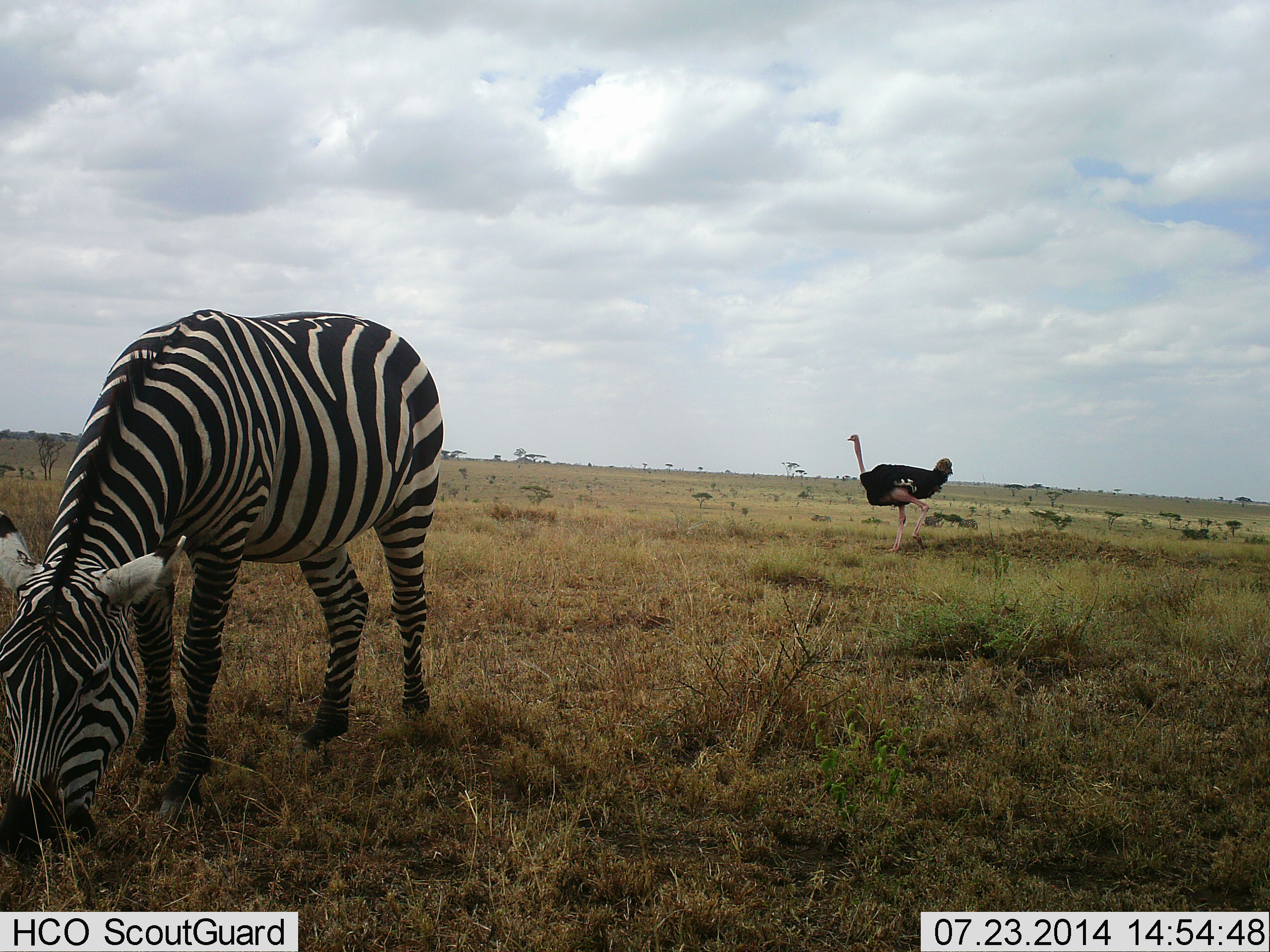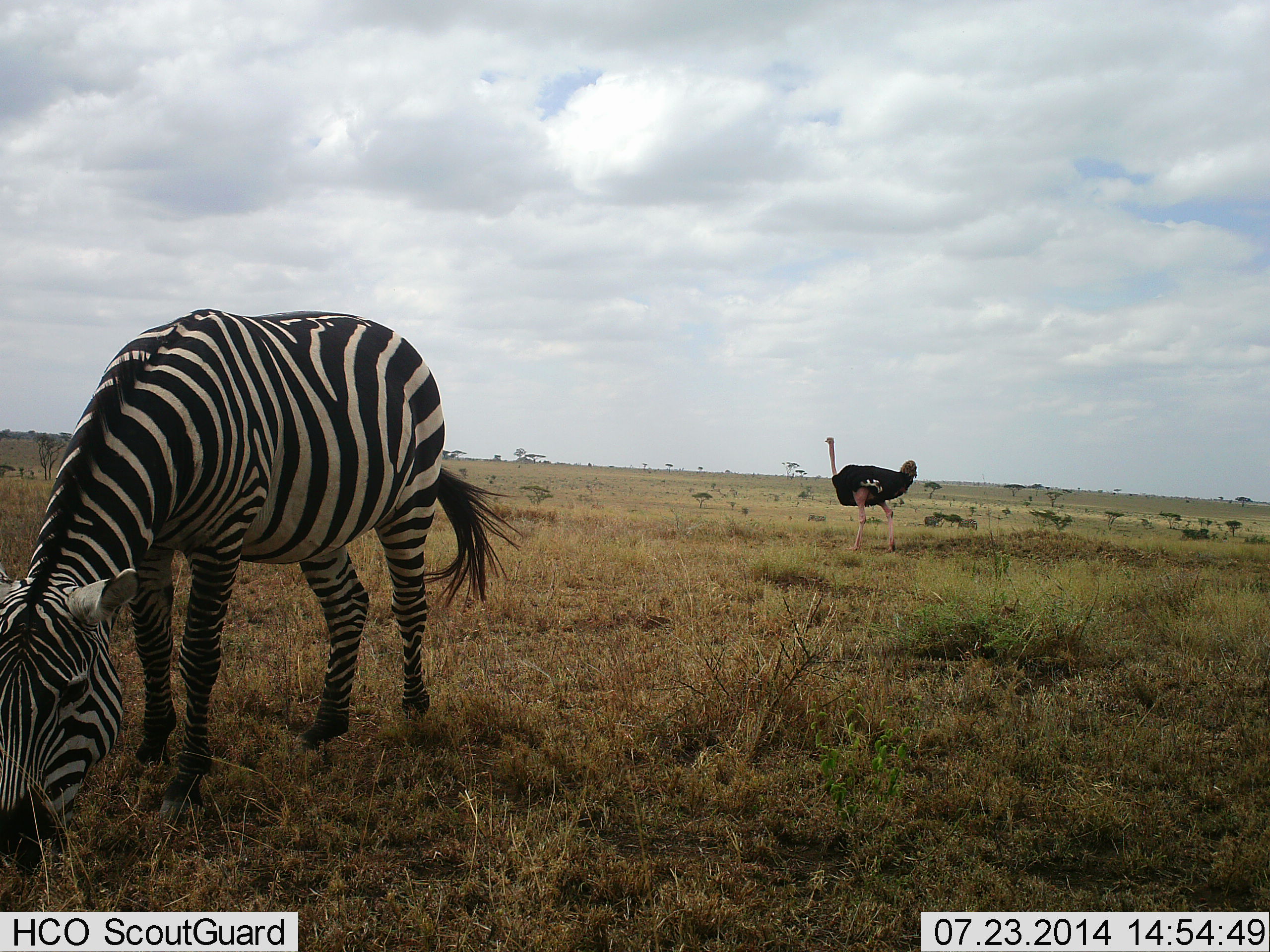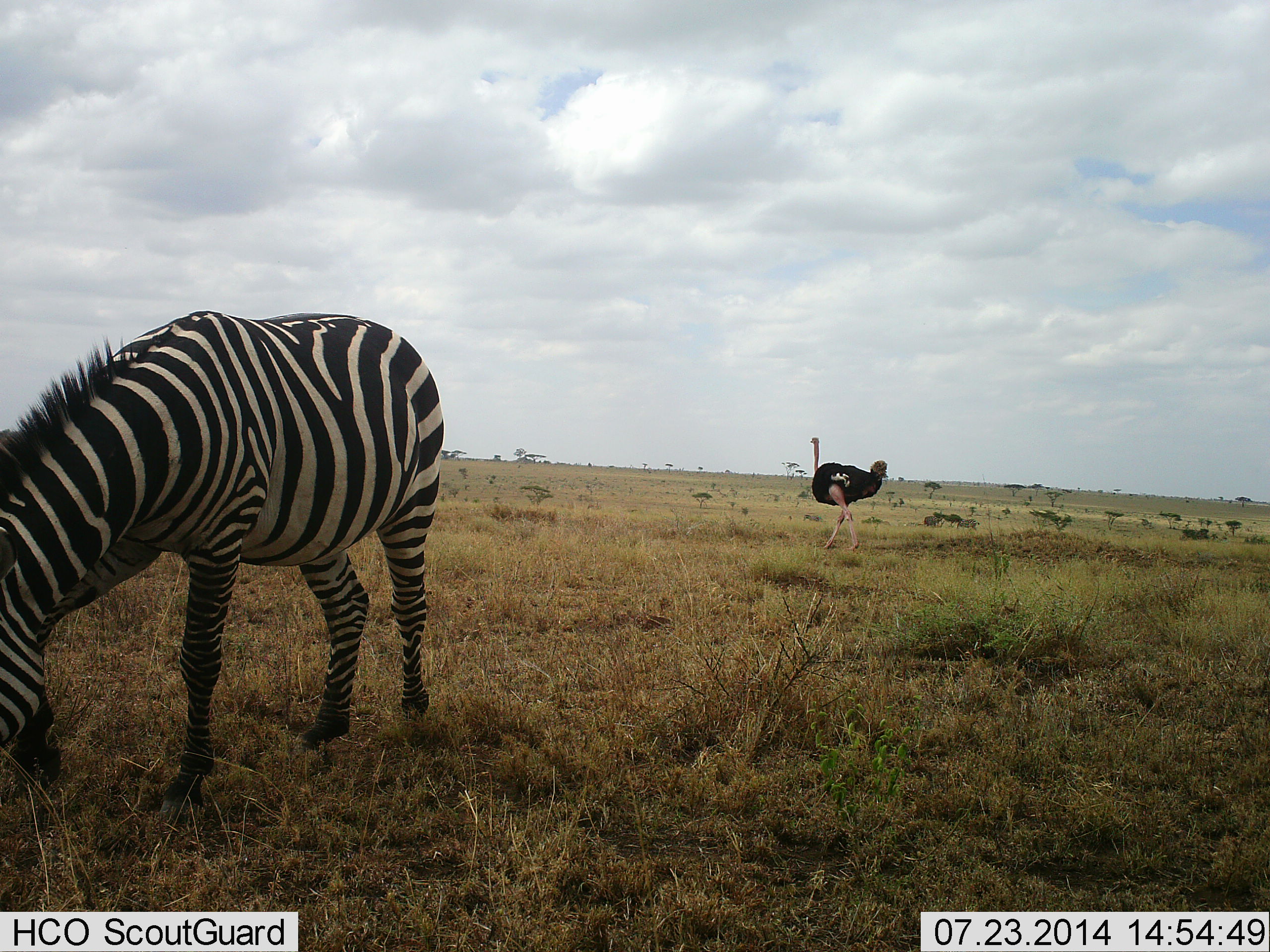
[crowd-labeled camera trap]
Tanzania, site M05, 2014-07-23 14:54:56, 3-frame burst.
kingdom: Animalia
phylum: Chordata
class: Aves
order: Struthioniformes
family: Struthionidae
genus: Struthio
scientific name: Struthio camelus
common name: ostrich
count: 1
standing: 0%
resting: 0%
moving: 100%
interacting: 0%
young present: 0%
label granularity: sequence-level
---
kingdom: Animalia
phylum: Chordata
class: Mammalia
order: Perissodactyla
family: Equidae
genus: Equus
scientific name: Equus quagga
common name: plains zebra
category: zebra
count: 1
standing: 9%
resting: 0%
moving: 9%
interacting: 0%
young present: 0%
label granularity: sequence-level